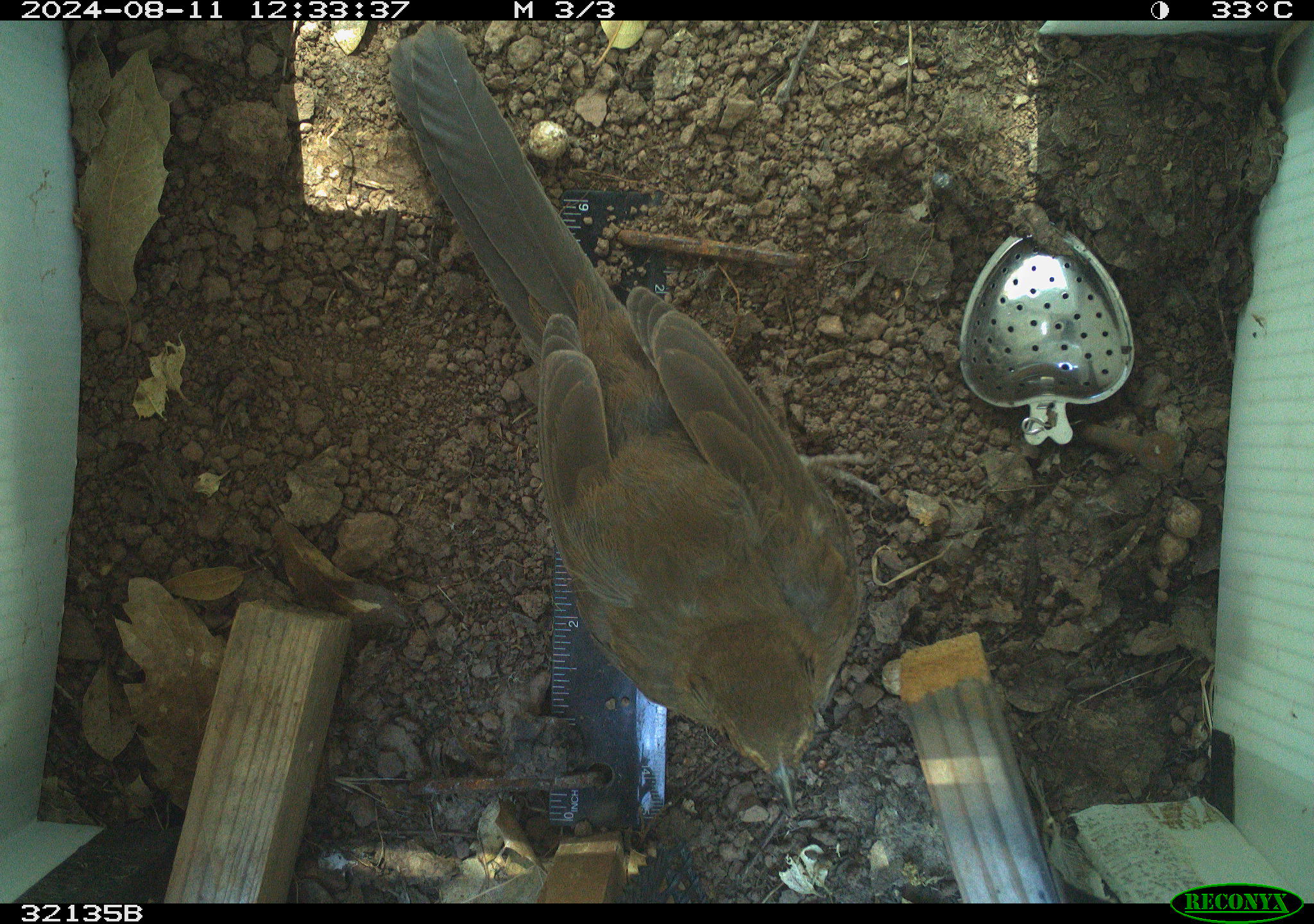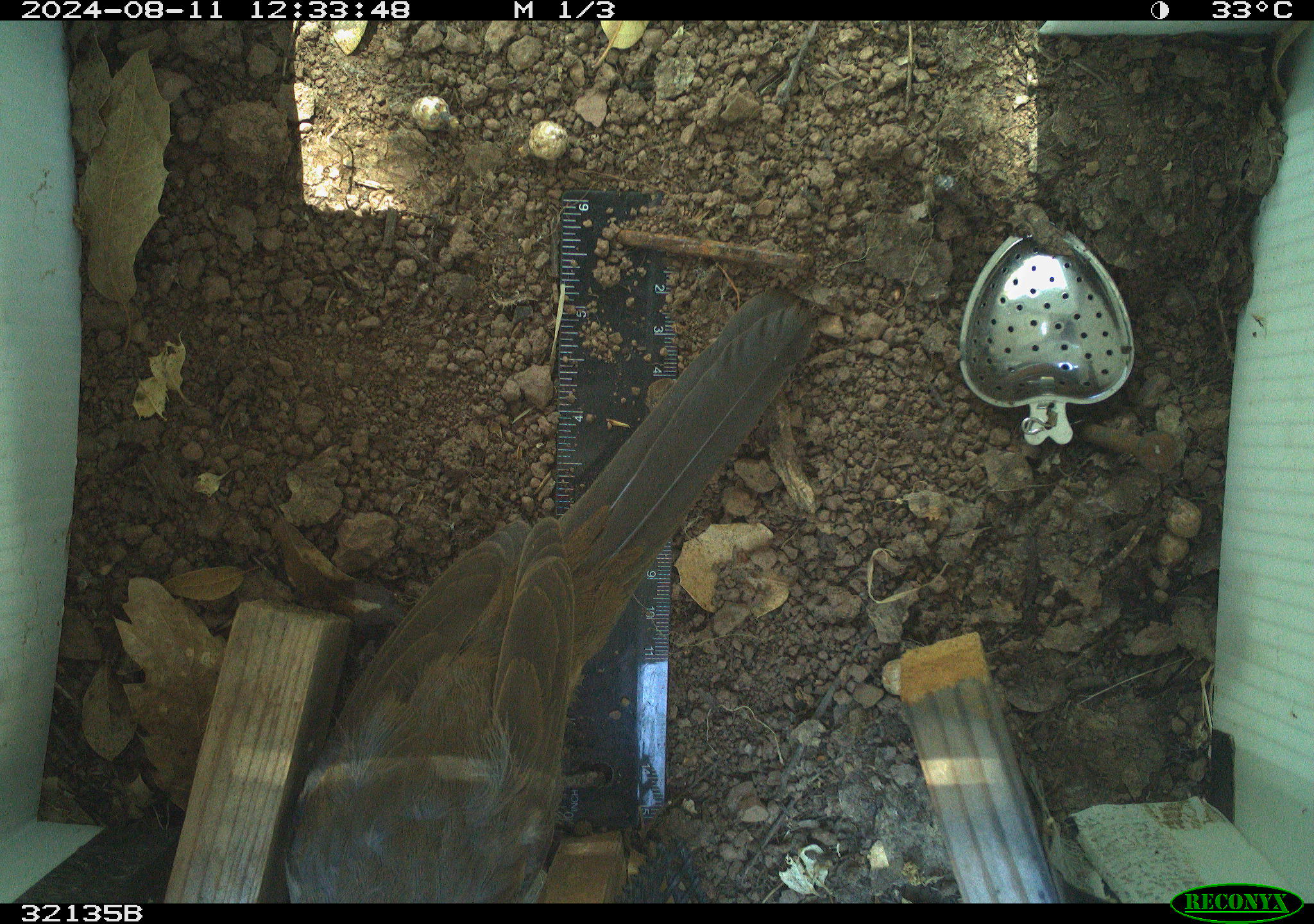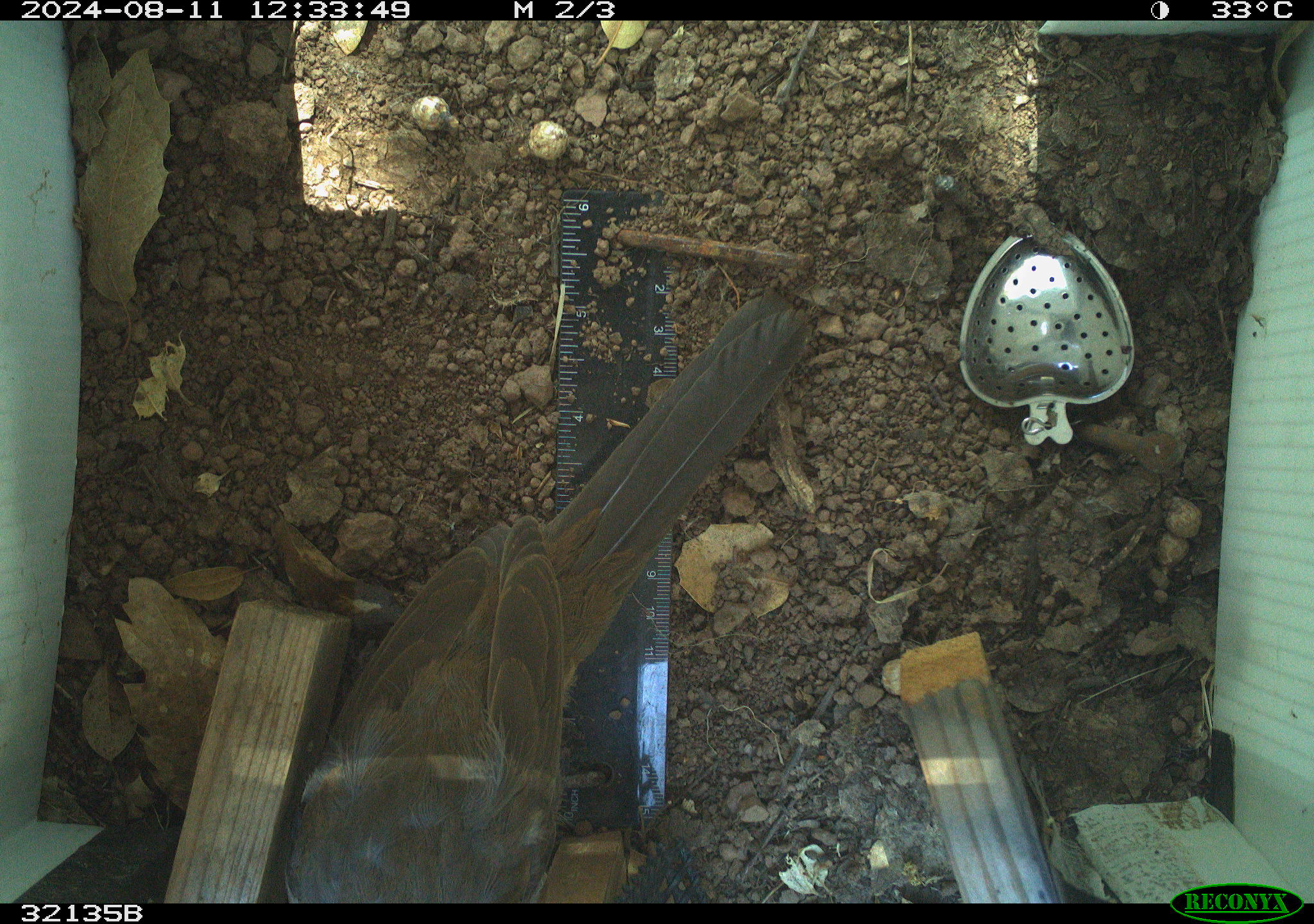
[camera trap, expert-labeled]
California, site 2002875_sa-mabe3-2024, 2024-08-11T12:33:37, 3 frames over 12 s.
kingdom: Animalia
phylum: Chordata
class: Aves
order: Passeriformes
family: Passerellidae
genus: Melozone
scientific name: Melozone crissalis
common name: california towhee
California towhee (Melozone crissalis).